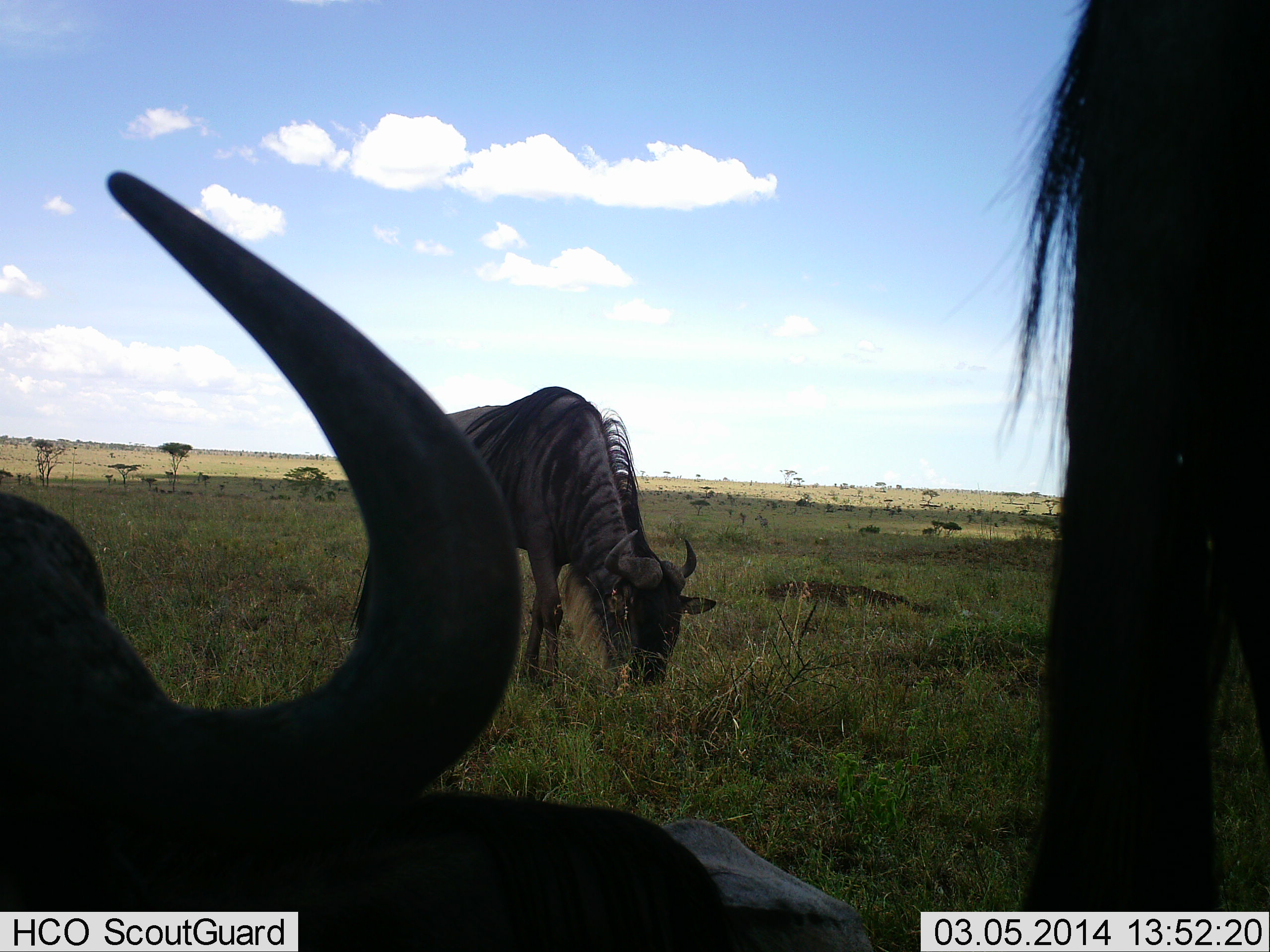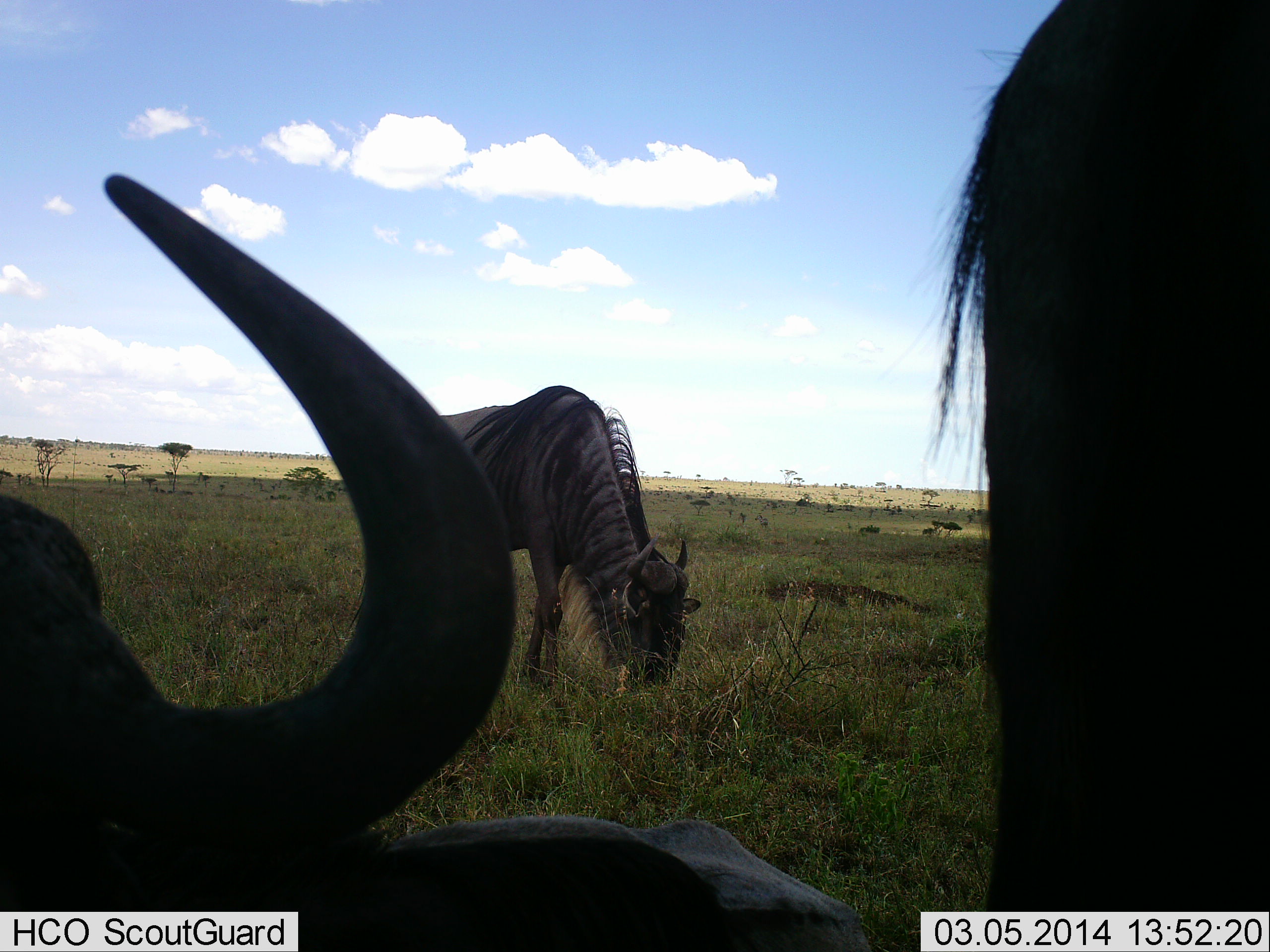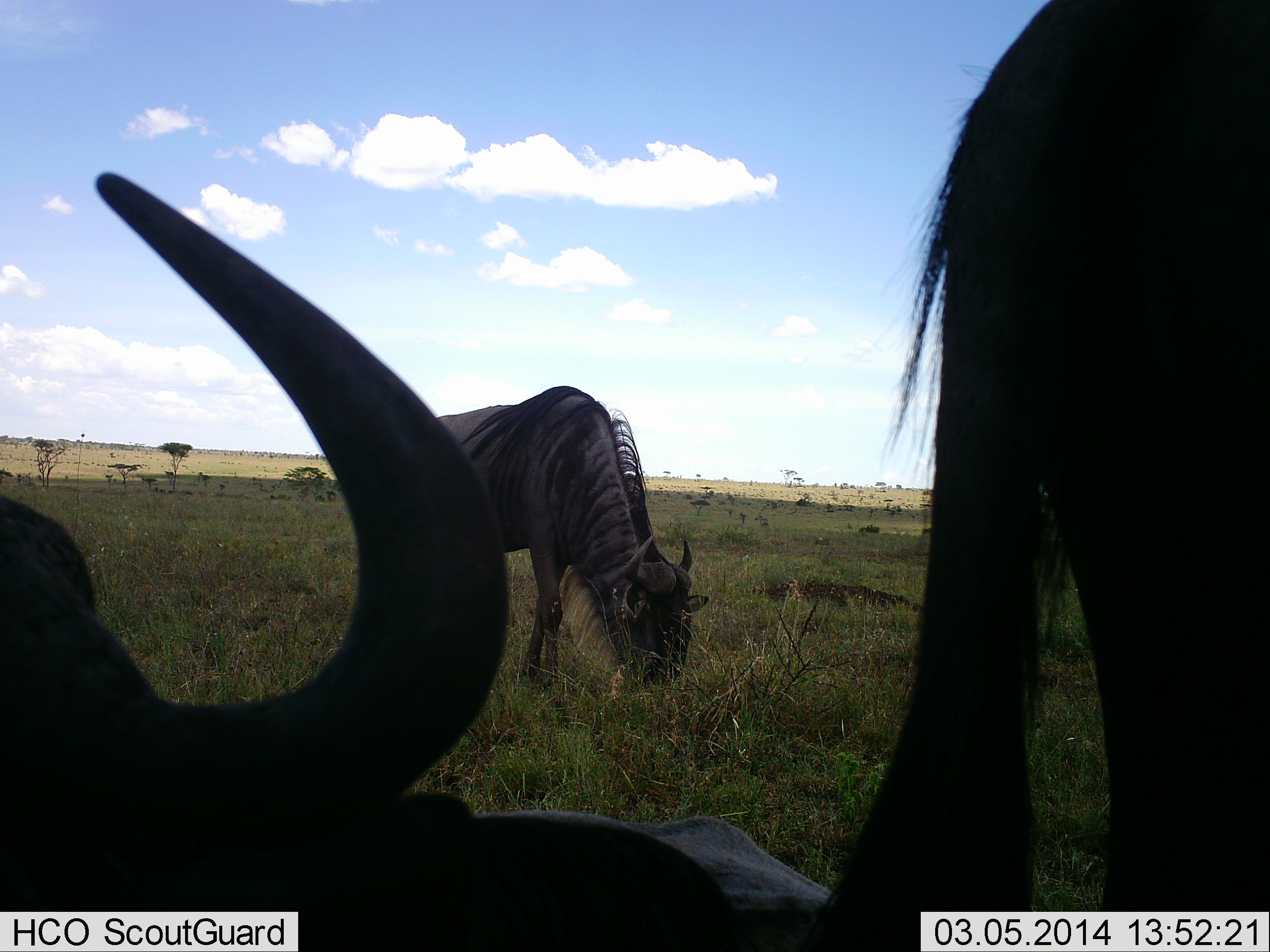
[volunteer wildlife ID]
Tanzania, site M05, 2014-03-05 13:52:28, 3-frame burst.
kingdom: Animalia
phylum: Chordata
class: Mammalia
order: Artiodactyla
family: Bovidae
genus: Connochaetes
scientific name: Connochaetes taurinus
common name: blue wildebeest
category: wildebeest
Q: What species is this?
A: Wildebeest (blue wildebeest) (Connochaetes taurinus).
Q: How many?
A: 3.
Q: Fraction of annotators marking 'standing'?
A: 50%.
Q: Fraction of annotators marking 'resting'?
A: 80%.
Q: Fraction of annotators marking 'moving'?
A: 0%.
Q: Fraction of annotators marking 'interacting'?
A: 0%.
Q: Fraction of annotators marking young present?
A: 0%.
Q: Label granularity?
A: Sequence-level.